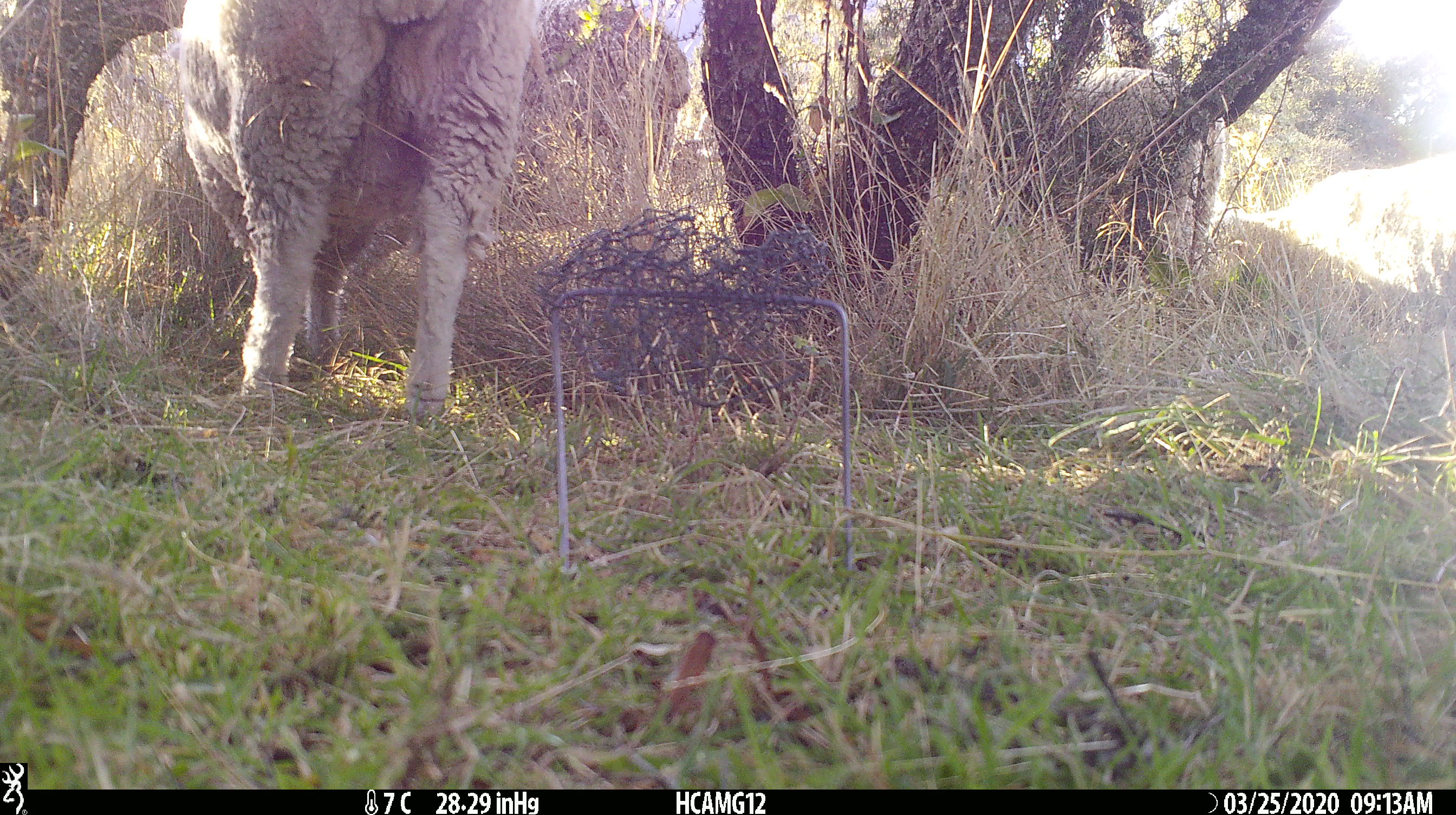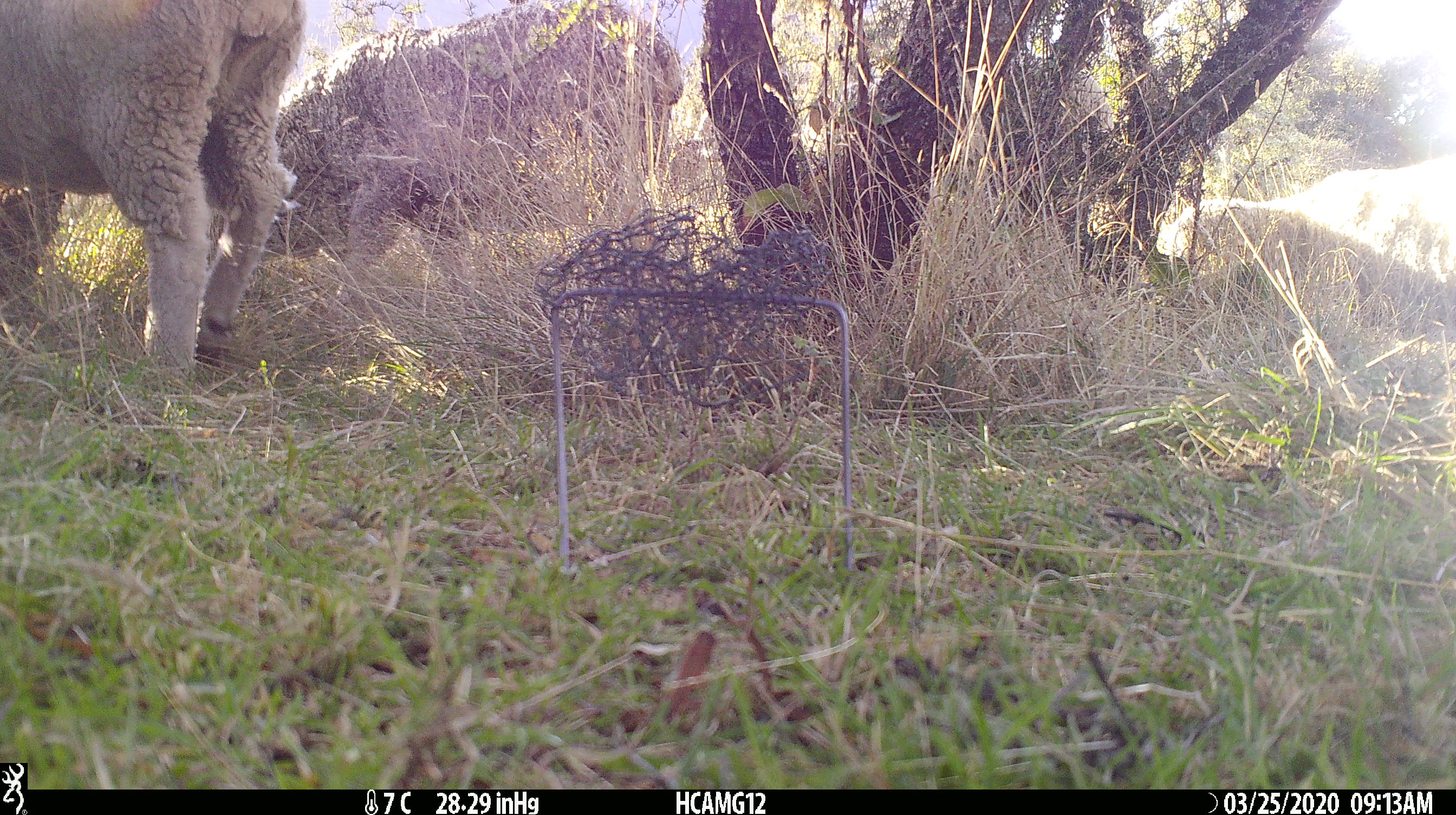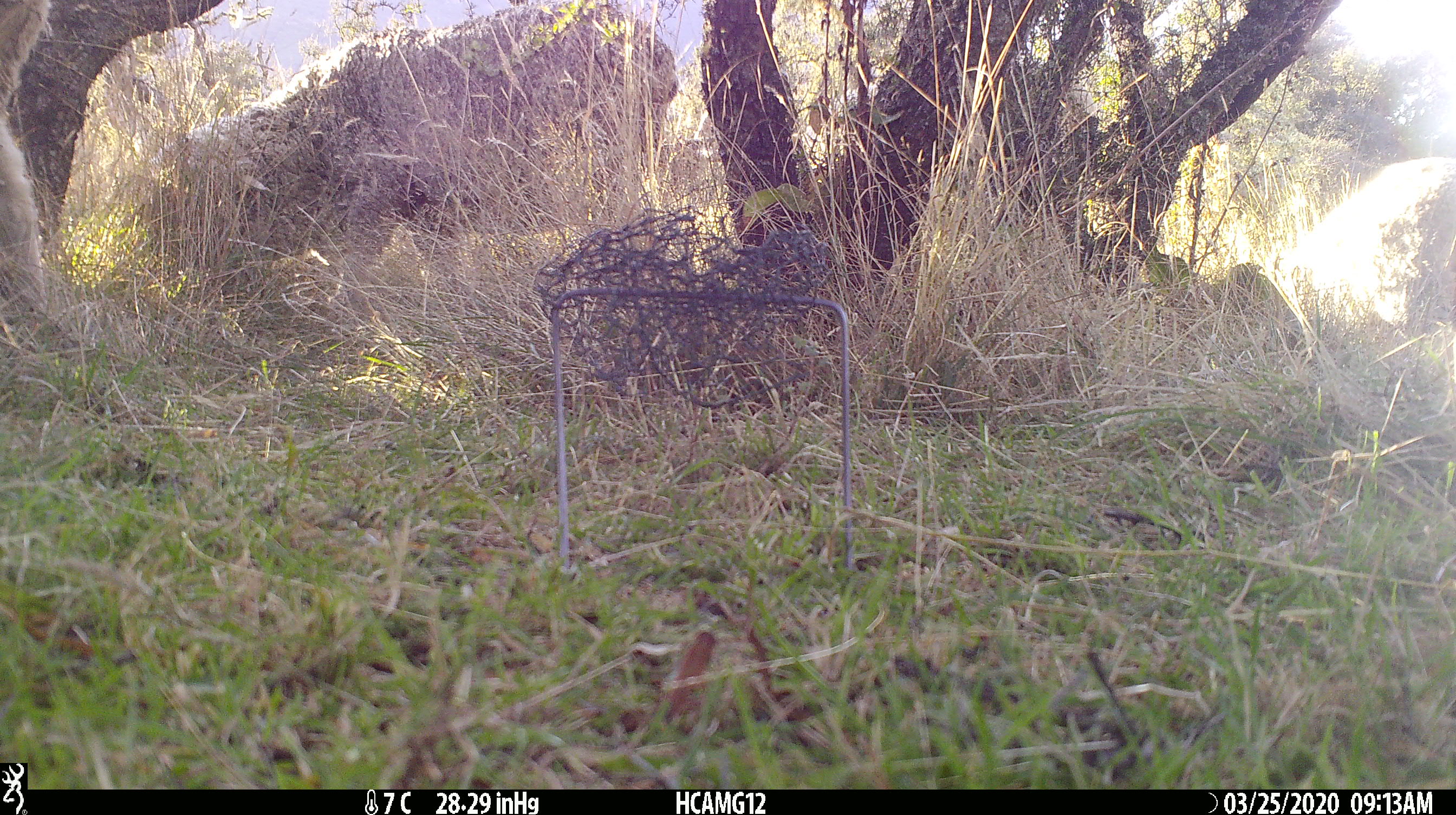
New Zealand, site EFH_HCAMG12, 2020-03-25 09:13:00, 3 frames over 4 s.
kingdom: Animalia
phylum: Chordata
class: Mammalia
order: Artiodactyla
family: Bovidae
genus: Ovis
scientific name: Ovis aries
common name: domestic sheep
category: sheep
Sheep (domestic sheep) (Ovis aries).